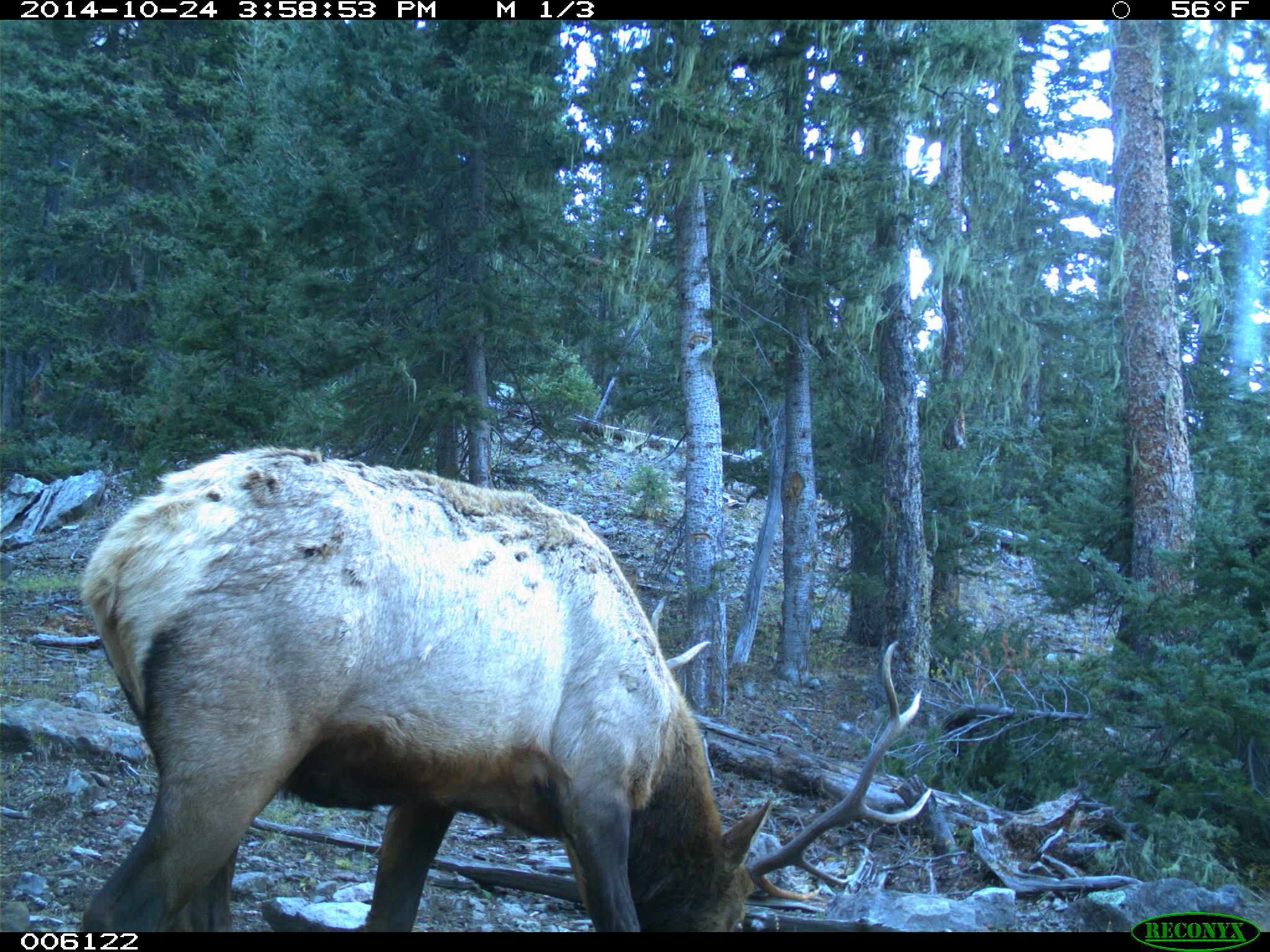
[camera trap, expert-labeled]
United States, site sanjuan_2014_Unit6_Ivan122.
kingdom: Animalia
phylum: Chordata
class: Mammalia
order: Artiodactyla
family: Cervidae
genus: Cervus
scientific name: Cervus elaphus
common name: red deer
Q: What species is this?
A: Cervus elaphus (red deer).